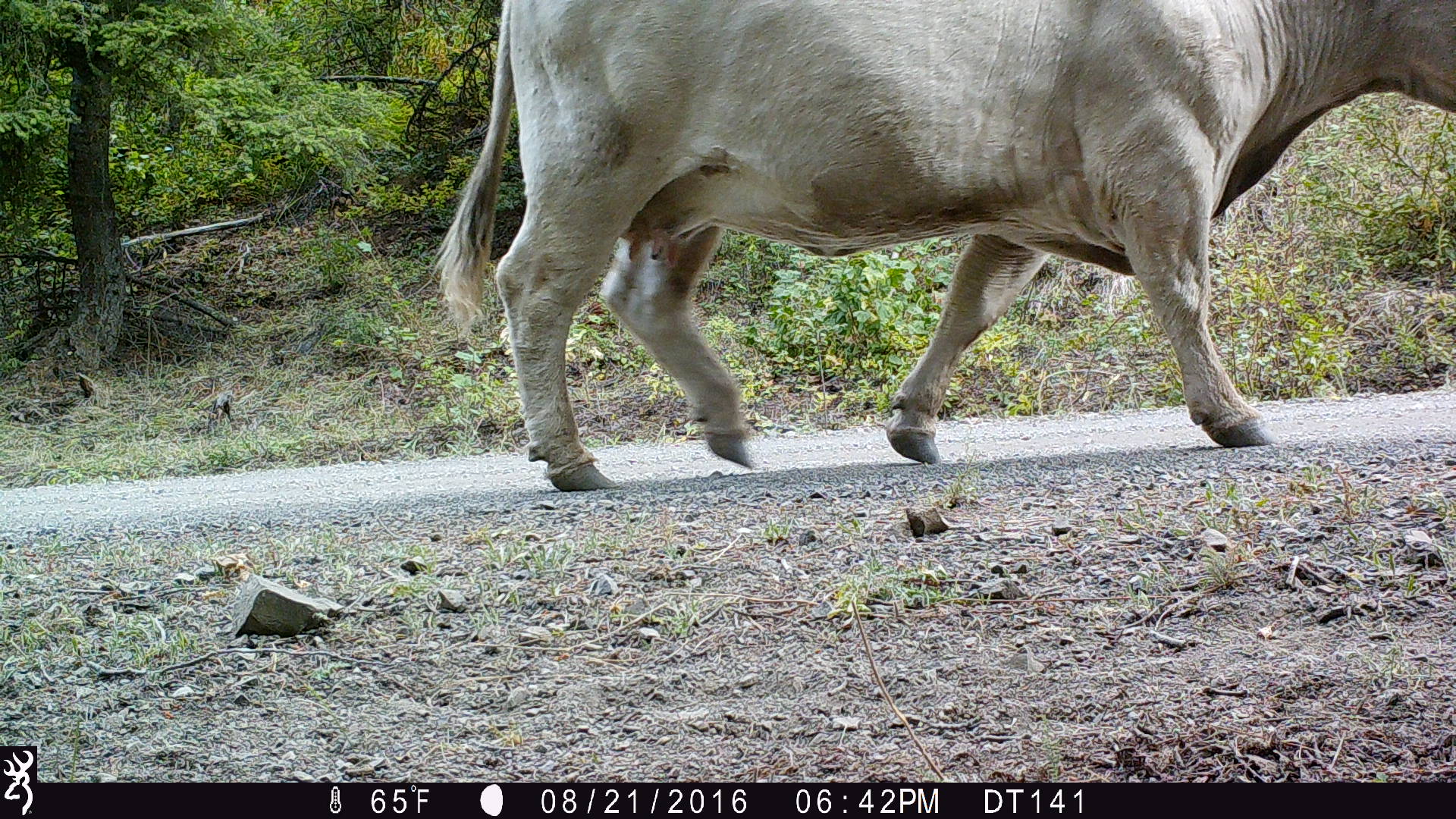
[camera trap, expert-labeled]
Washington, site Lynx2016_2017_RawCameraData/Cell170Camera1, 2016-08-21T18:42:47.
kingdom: Animalia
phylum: Chordata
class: Mammalia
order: Artiodactyla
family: Bovidae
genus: Bos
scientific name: Bos taurus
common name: domestic cattle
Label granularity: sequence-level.